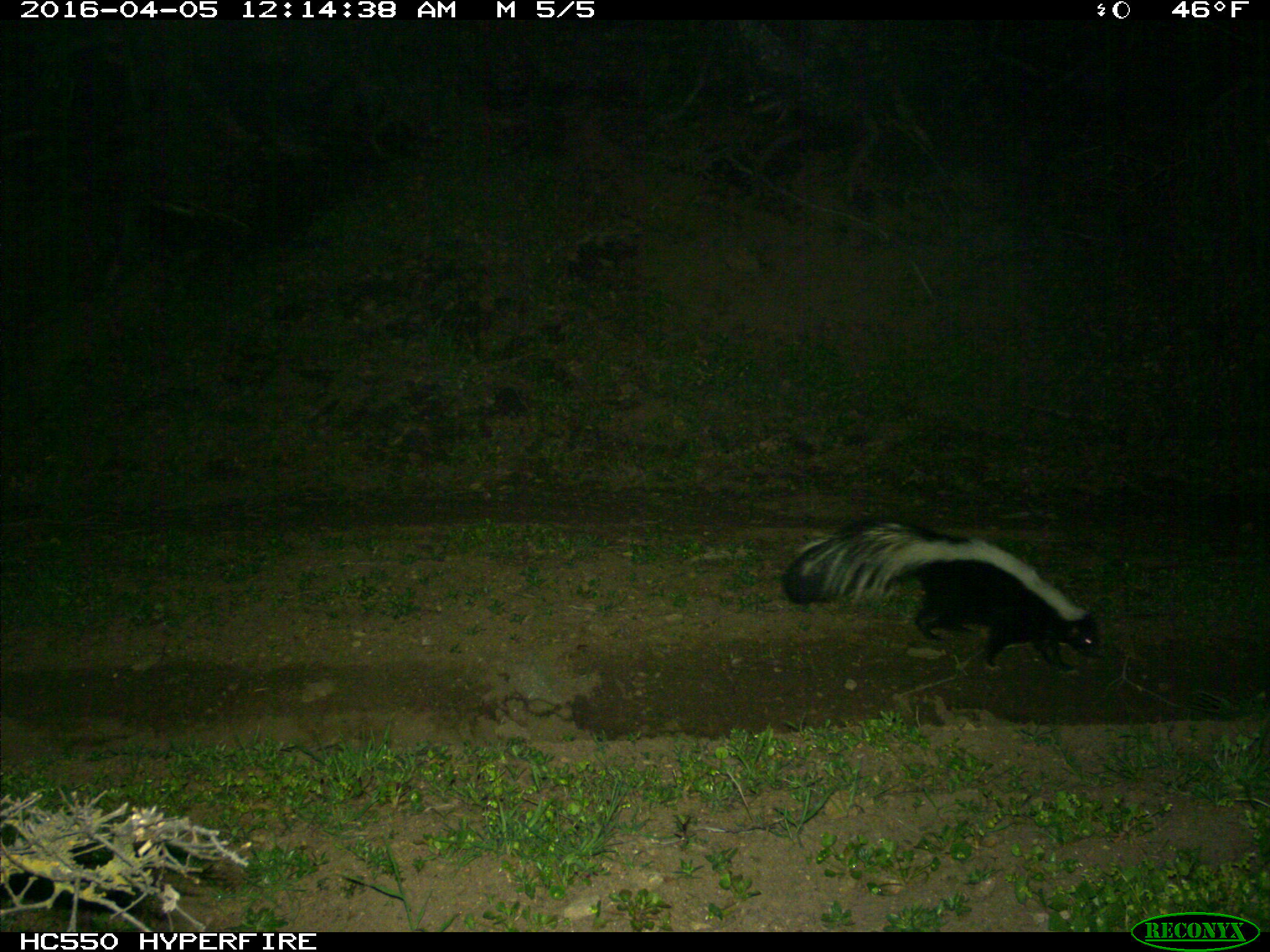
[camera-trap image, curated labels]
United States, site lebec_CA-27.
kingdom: Animalia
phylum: Chordata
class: Mammalia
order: Carnivora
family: Mephitidae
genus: Mephitis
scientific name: Mephitis mephitis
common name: striped skunk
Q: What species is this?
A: Mephitis mephitis (striped skunk).